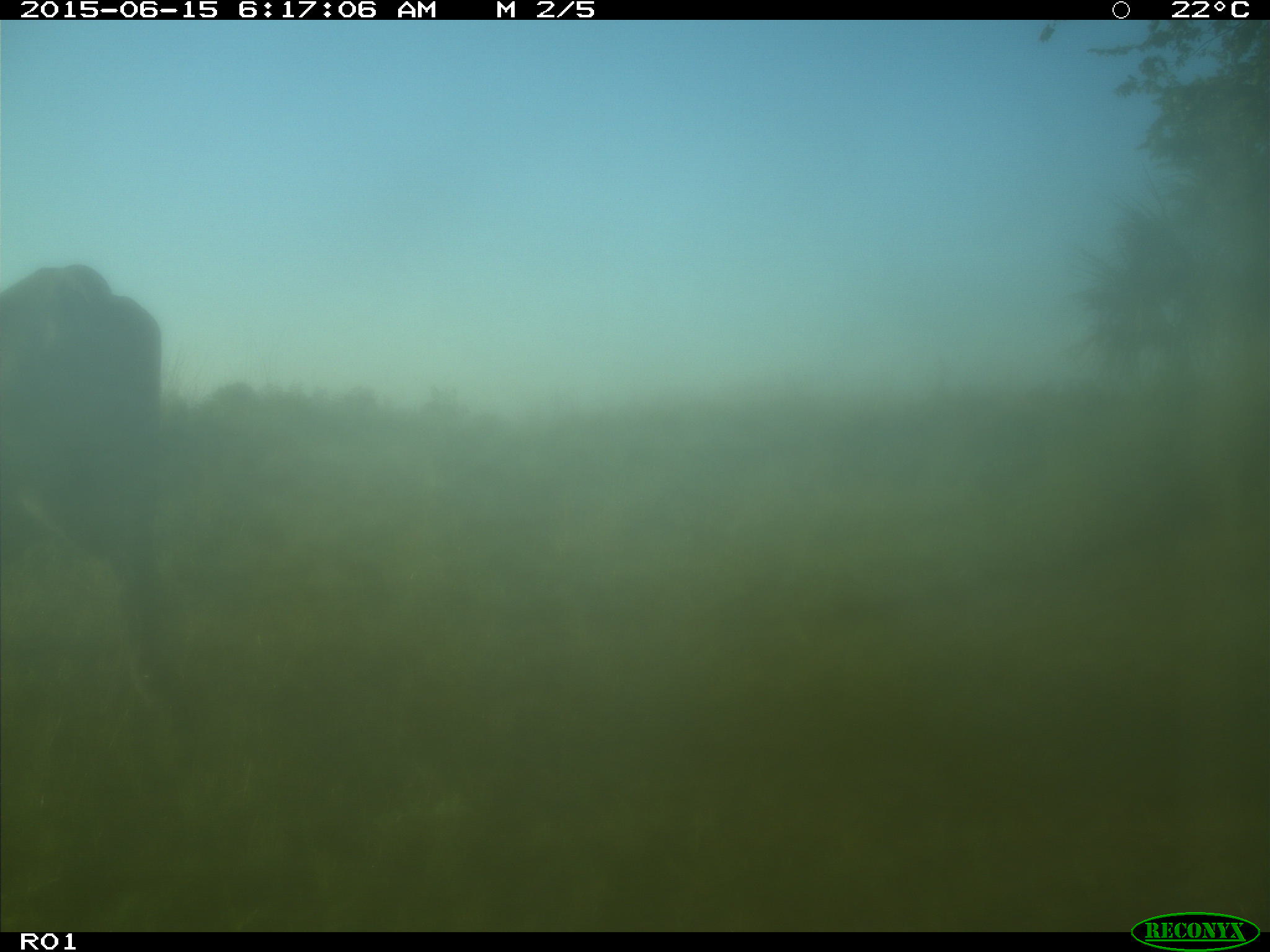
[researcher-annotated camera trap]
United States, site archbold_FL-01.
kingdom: Animalia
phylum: Chordata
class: Mammalia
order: Artiodactyla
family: Bovidae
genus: Bos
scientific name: Bos taurus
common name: domestic cow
Bos taurus (domestic cow).